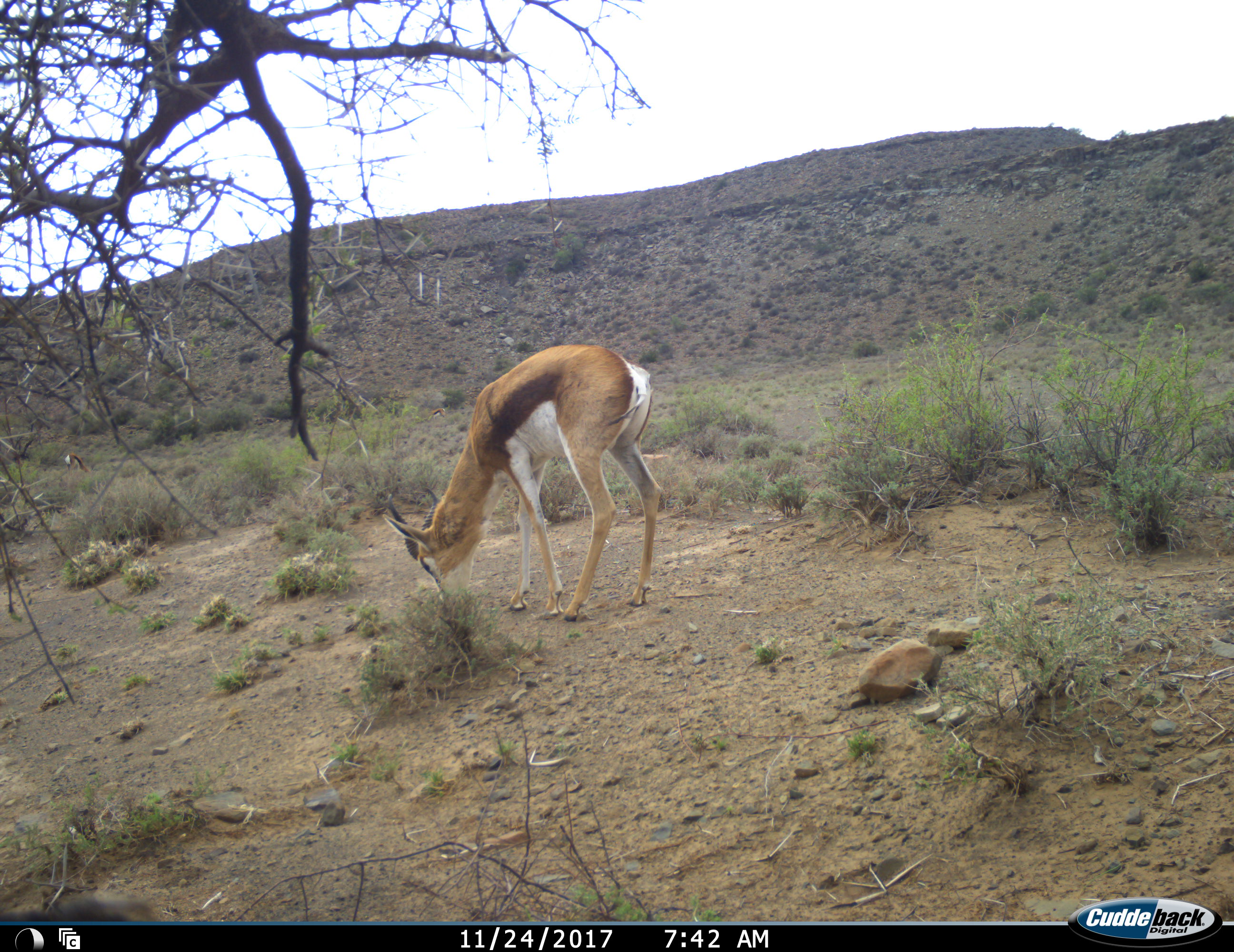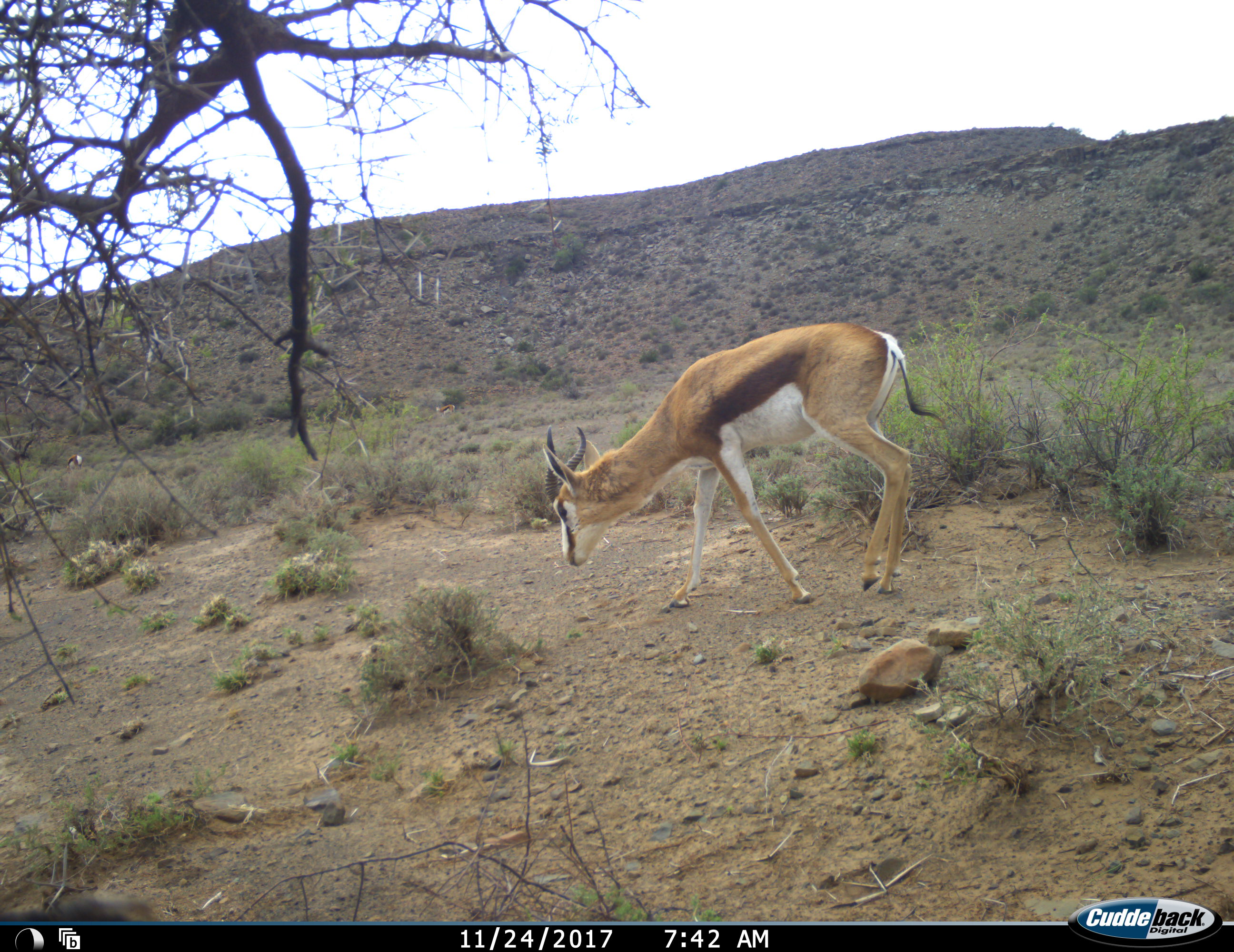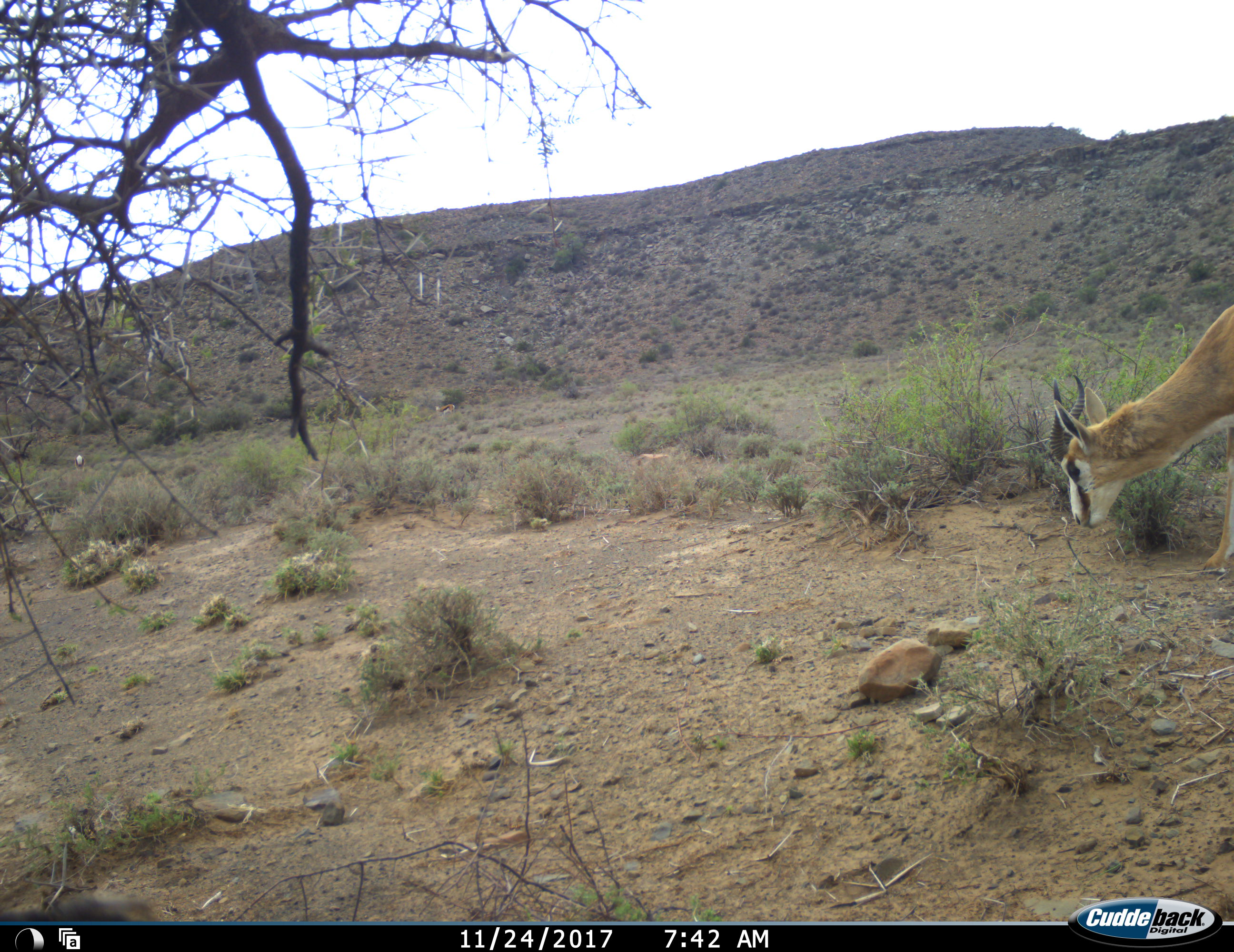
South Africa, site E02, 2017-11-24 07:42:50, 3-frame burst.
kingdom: Animalia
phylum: Chordata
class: Mammalia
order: Artiodactyla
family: Bovidae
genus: Antidorcas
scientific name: Antidorcas marsupialis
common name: springbok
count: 1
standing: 11%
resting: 0%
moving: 67%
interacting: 0%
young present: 0%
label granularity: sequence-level